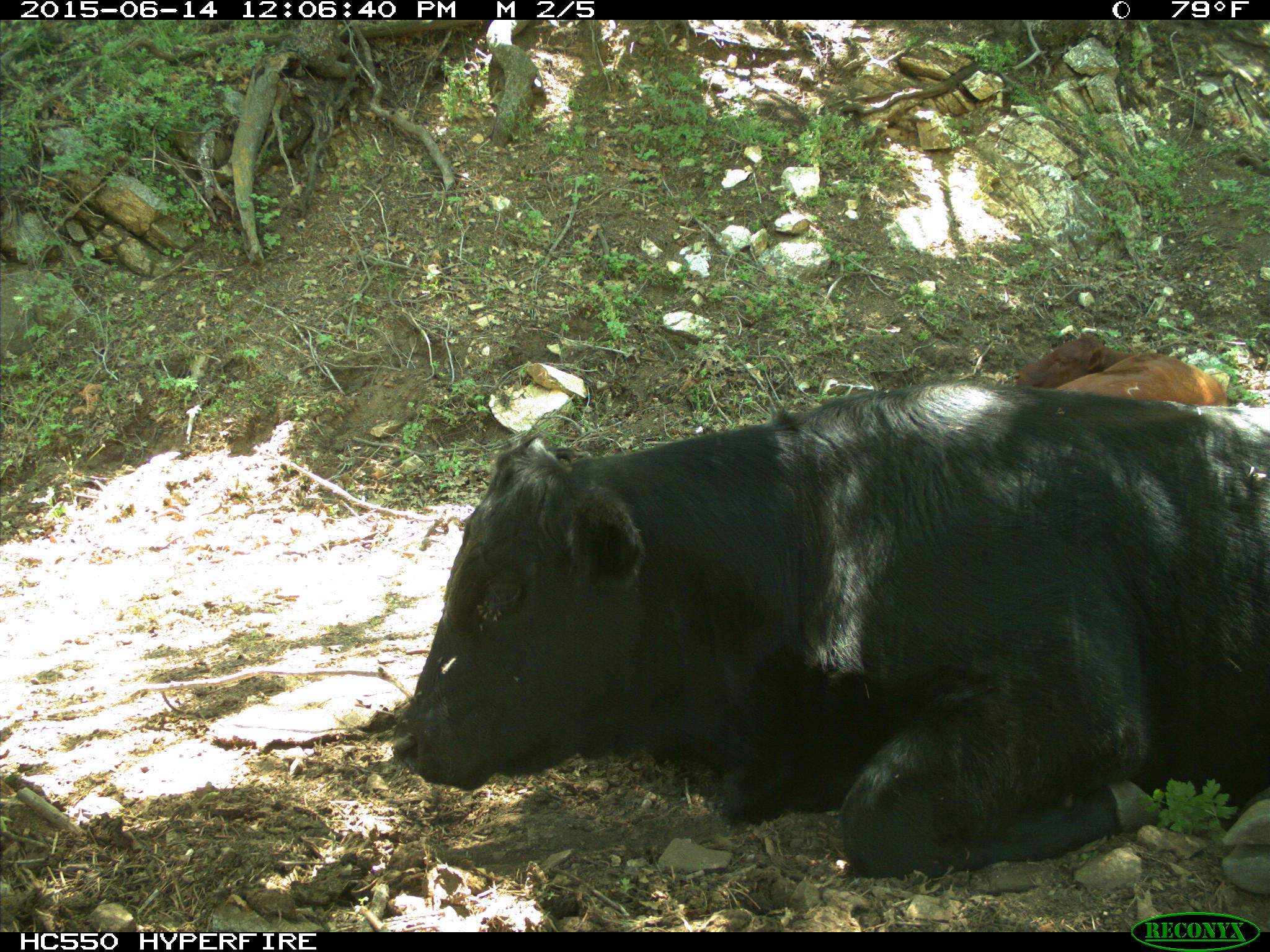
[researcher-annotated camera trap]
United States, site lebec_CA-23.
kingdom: Animalia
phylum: Chordata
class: Mammalia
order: Artiodactyla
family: Bovidae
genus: Bos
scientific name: Bos taurus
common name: domestic cow